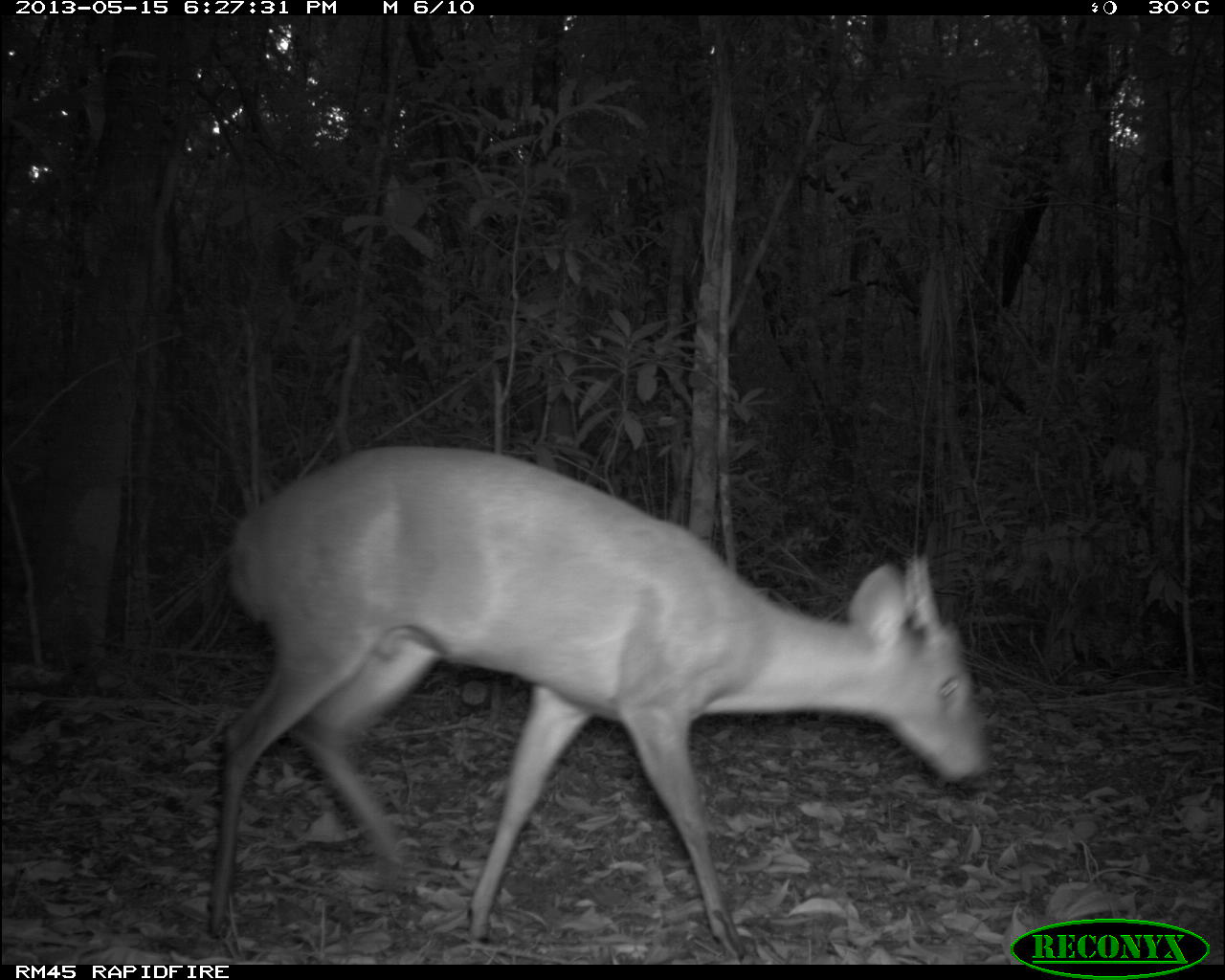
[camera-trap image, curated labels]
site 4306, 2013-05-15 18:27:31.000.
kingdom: Animalia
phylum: Chordata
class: Mammalia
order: Artiodactyla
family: Cervidae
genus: Mazama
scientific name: Mazama temama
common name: central american red brocket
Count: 1.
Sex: male.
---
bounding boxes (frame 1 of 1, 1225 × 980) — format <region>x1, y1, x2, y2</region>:
mazama temama: <region>201, 442, 990, 965</region>